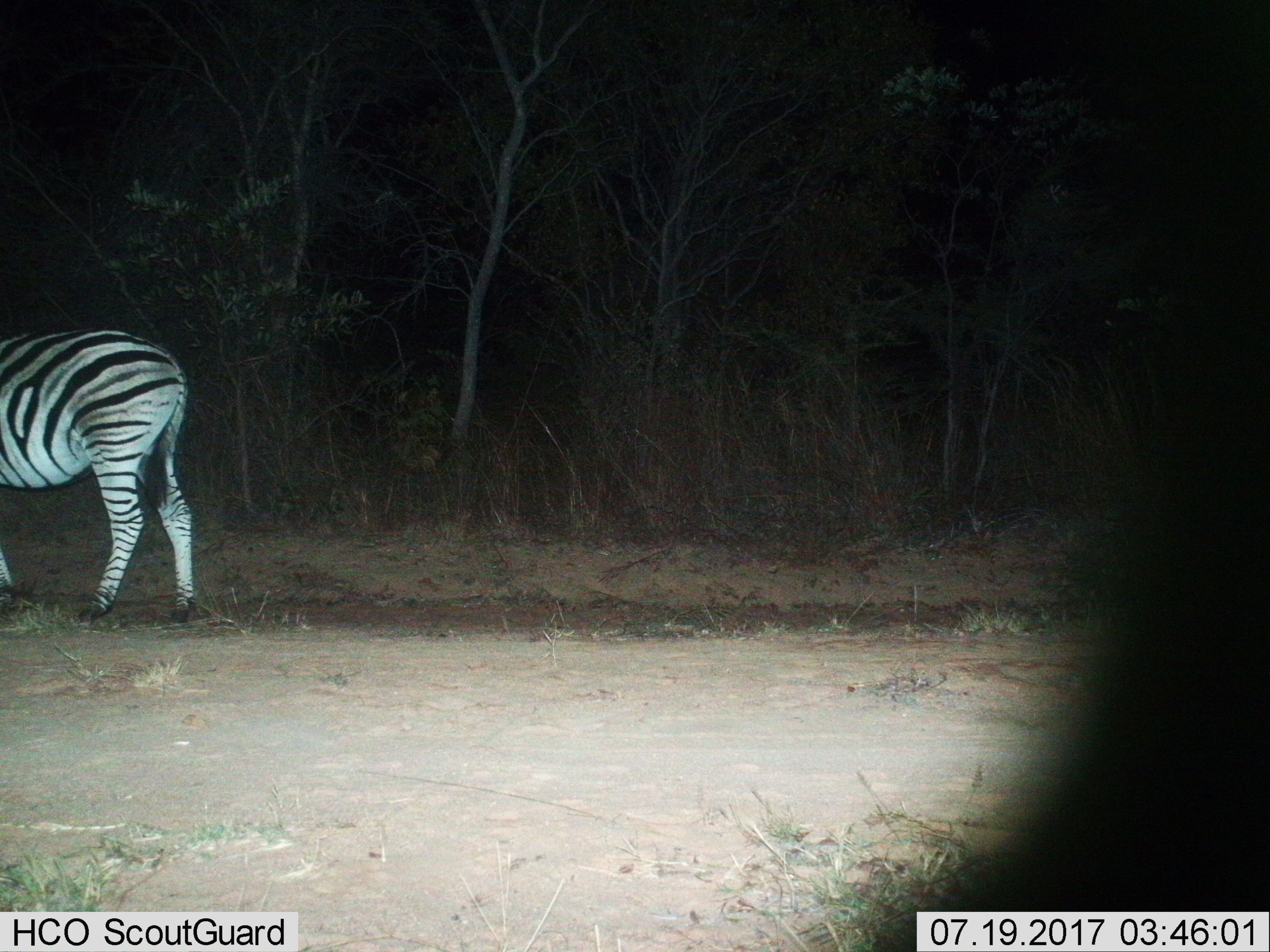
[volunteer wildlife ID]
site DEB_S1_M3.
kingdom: Animalia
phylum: Chordata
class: Mammalia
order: Perissodactyla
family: Equidae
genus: Equus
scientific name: Equus quagga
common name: plains zebra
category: zebraplains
Zebraplains (plains zebra) (Equus quagga), count 1. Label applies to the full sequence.